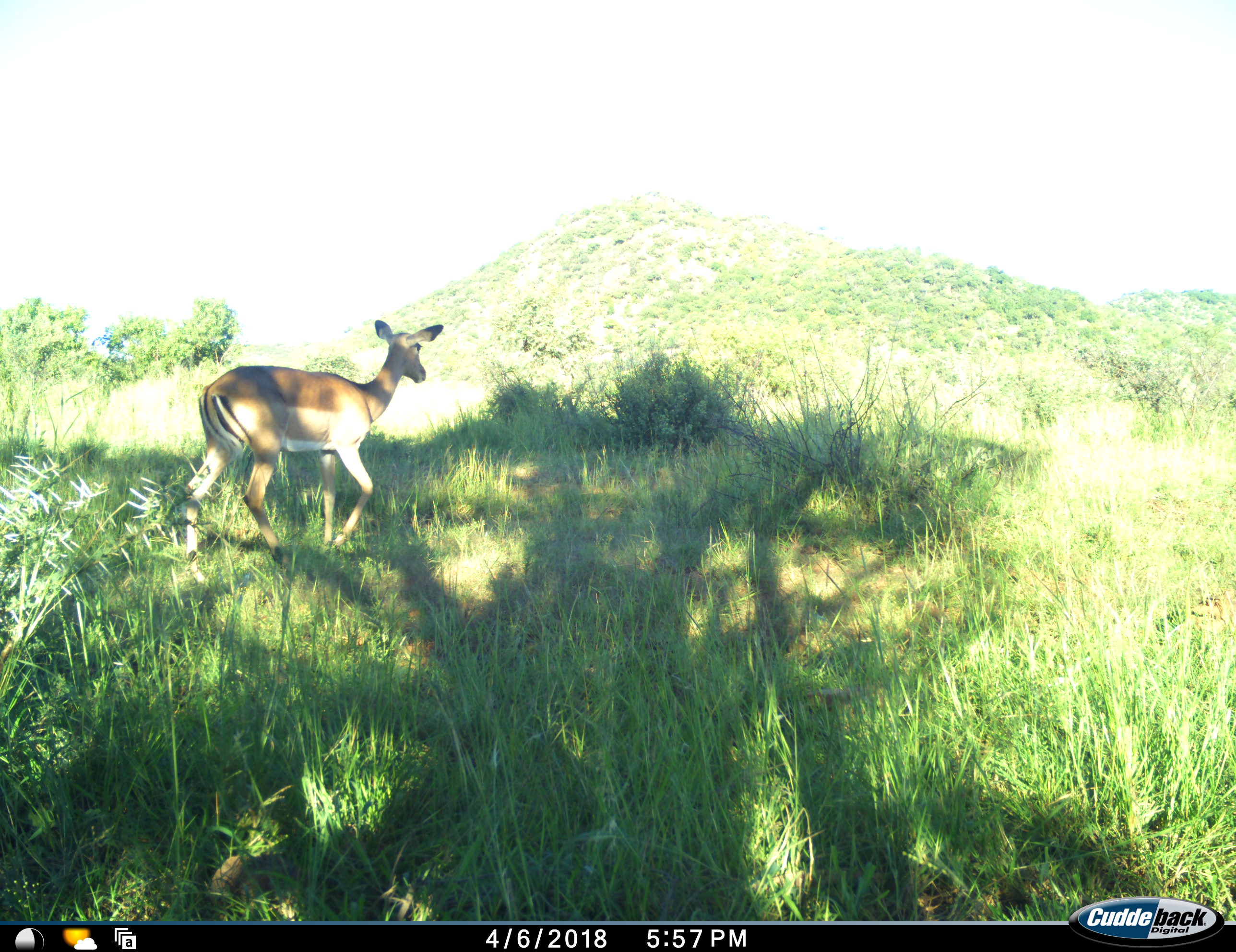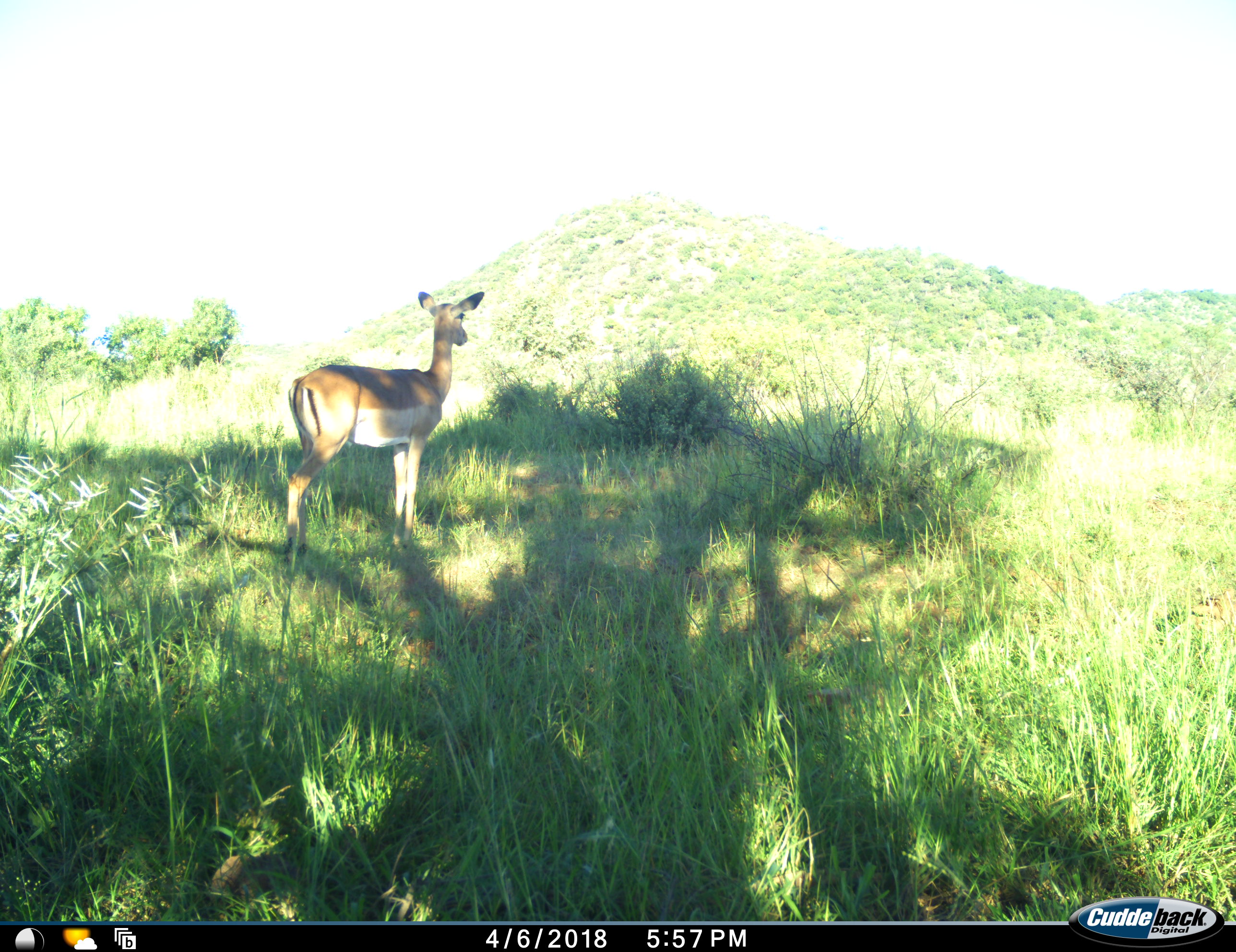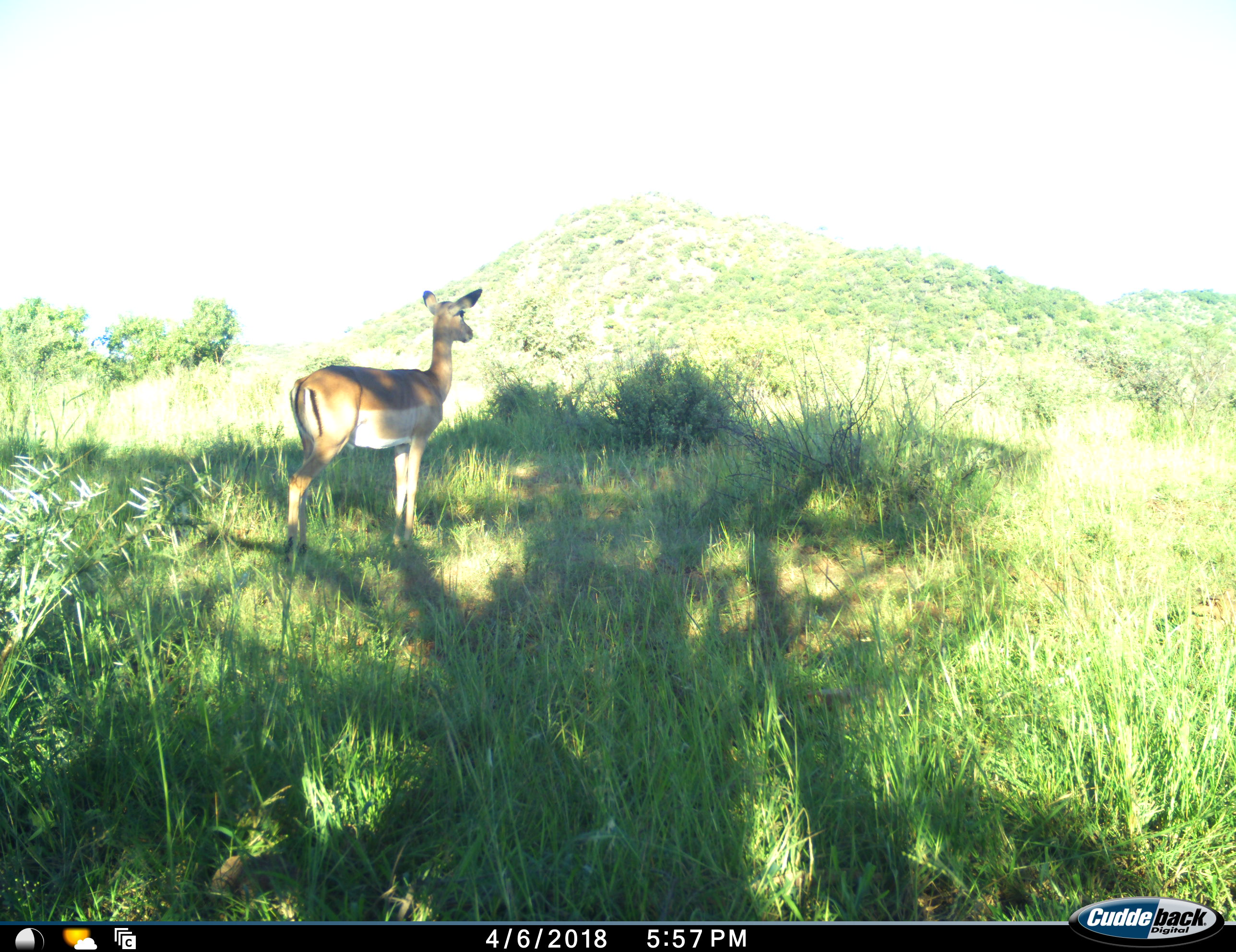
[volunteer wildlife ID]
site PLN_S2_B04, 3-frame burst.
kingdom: Animalia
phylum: Chordata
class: Mammalia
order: Artiodactyla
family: Bovidae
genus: Aepyceros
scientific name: Aepyceros melampus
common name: impala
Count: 1.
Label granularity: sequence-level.